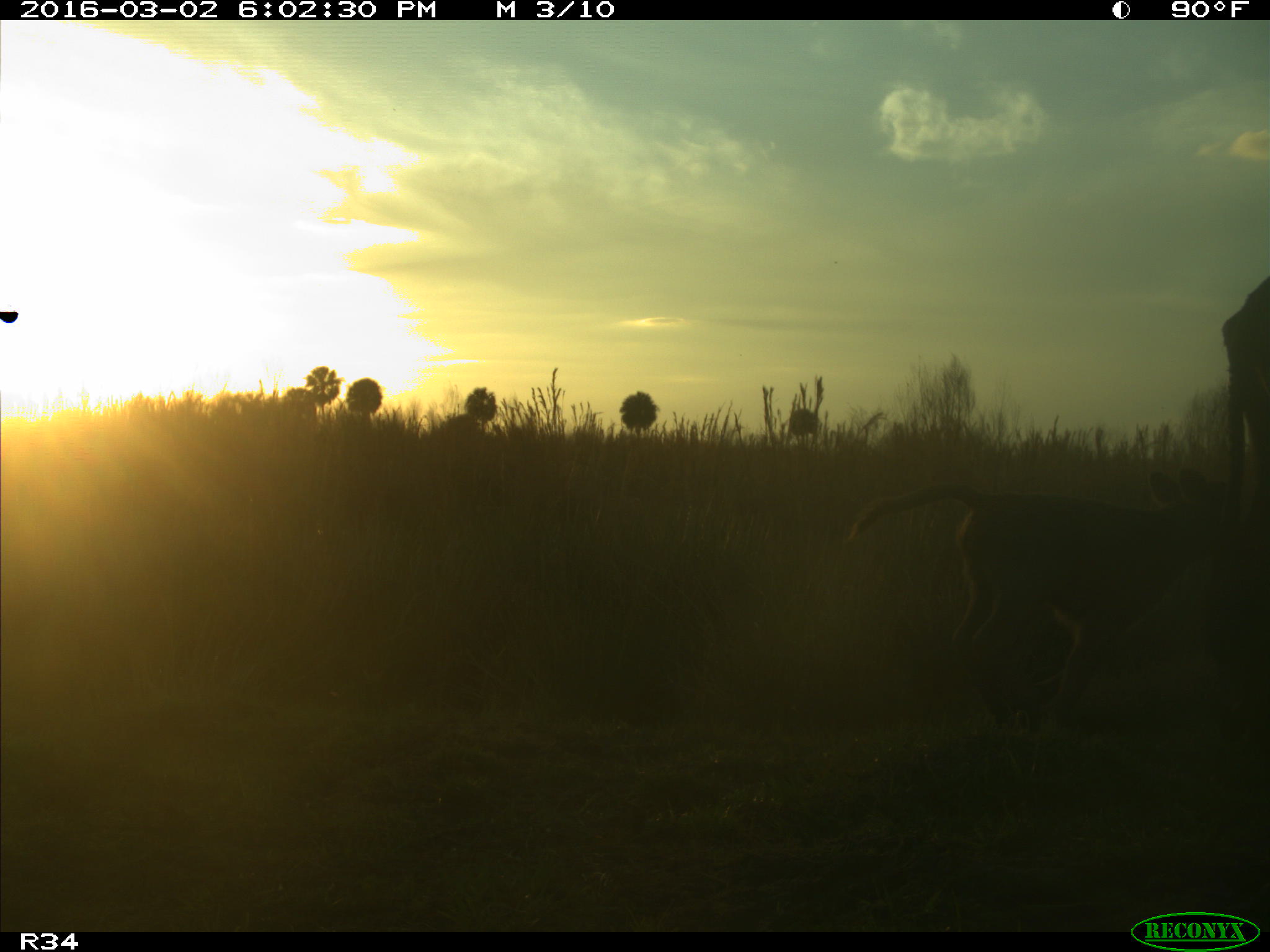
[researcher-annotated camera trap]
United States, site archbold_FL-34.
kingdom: Animalia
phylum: Chordata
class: Mammalia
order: Artiodactyla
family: Bovidae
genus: Bos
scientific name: Bos taurus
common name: domestic cow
Bos taurus (domestic cow).